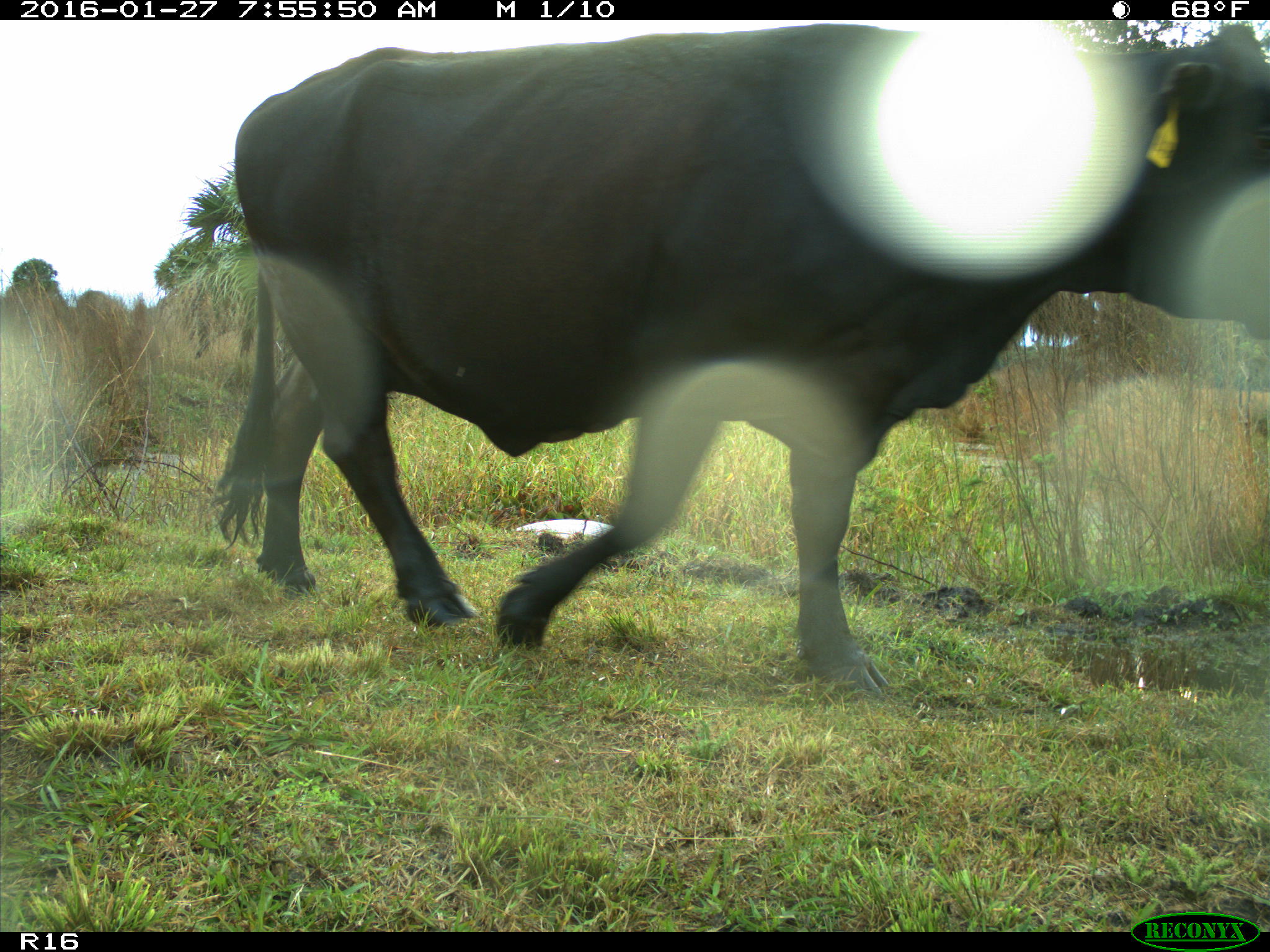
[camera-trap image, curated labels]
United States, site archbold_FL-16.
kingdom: Animalia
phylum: Chordata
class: Mammalia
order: Artiodactyla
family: Bovidae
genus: Bos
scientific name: Bos taurus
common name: domestic cow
Bos taurus (domestic cow).